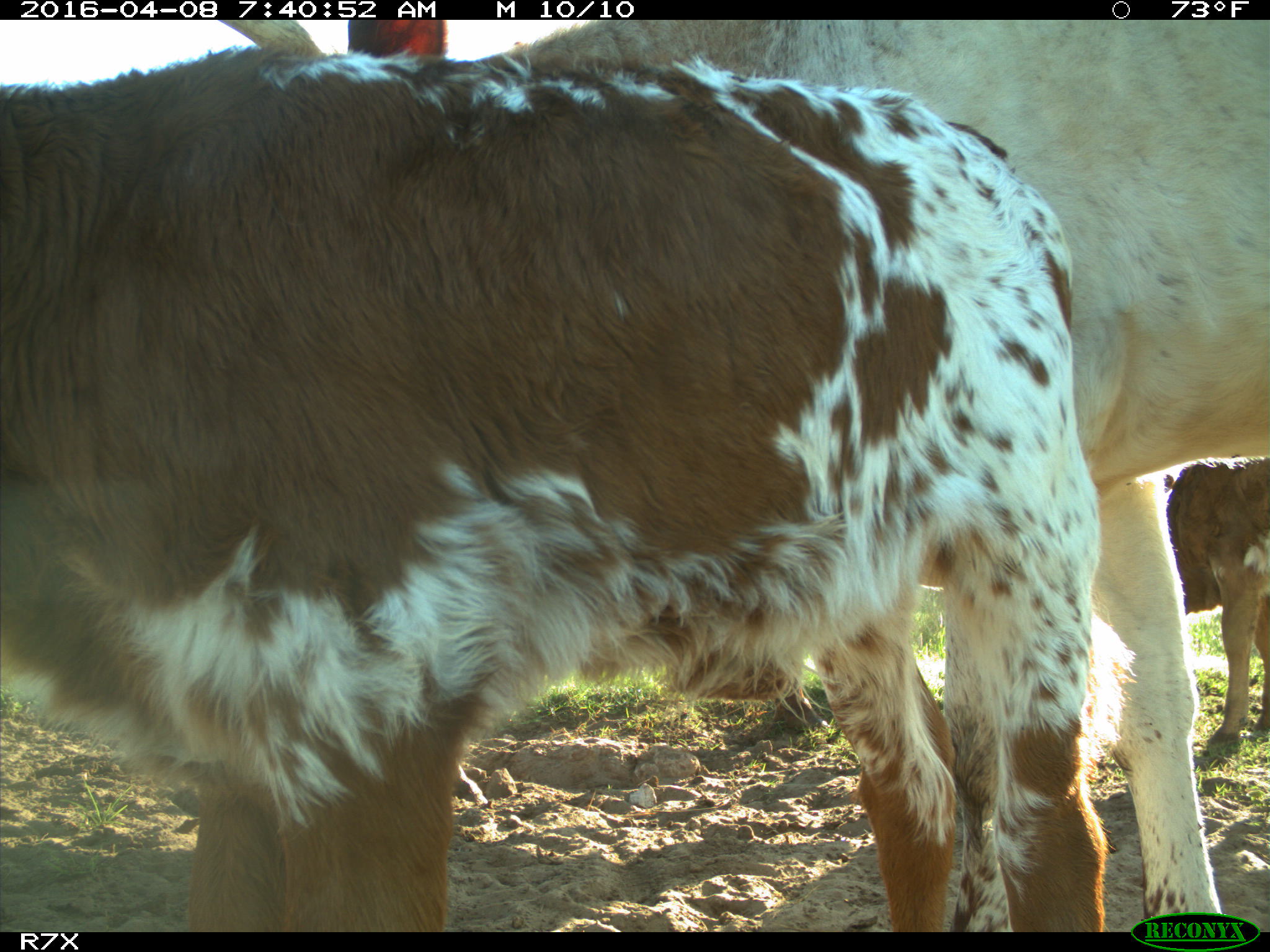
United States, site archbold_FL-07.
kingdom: Animalia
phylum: Chordata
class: Mammalia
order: Artiodactyla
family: Bovidae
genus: Bos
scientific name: Bos taurus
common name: domestic cow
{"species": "Bos taurus (domestic cow)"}